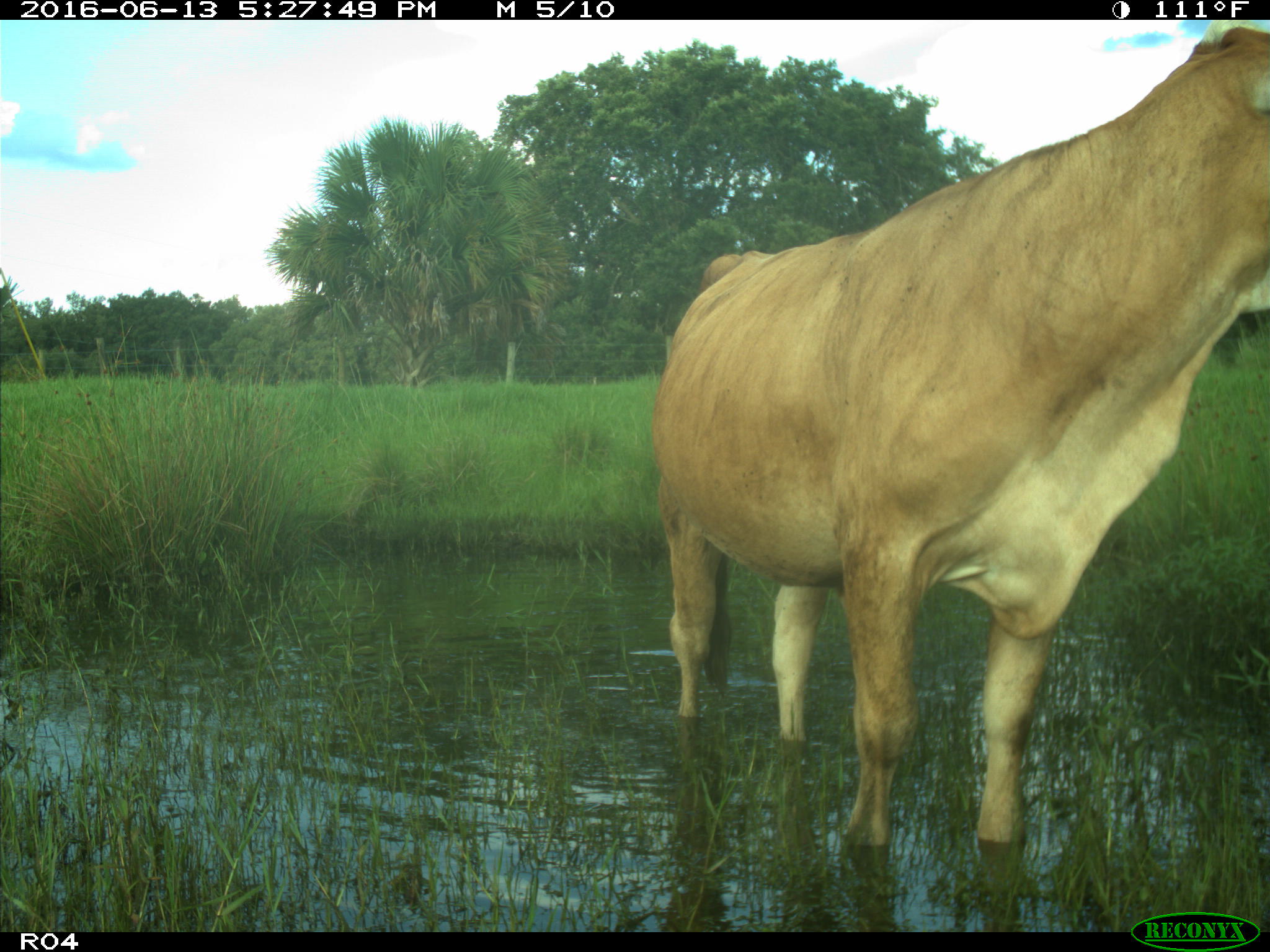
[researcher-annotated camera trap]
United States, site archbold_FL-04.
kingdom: Animalia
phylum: Chordata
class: Mammalia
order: Artiodactyla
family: Bovidae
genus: Bos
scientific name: Bos taurus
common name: domestic cow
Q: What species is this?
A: Bos taurus (domestic cow).